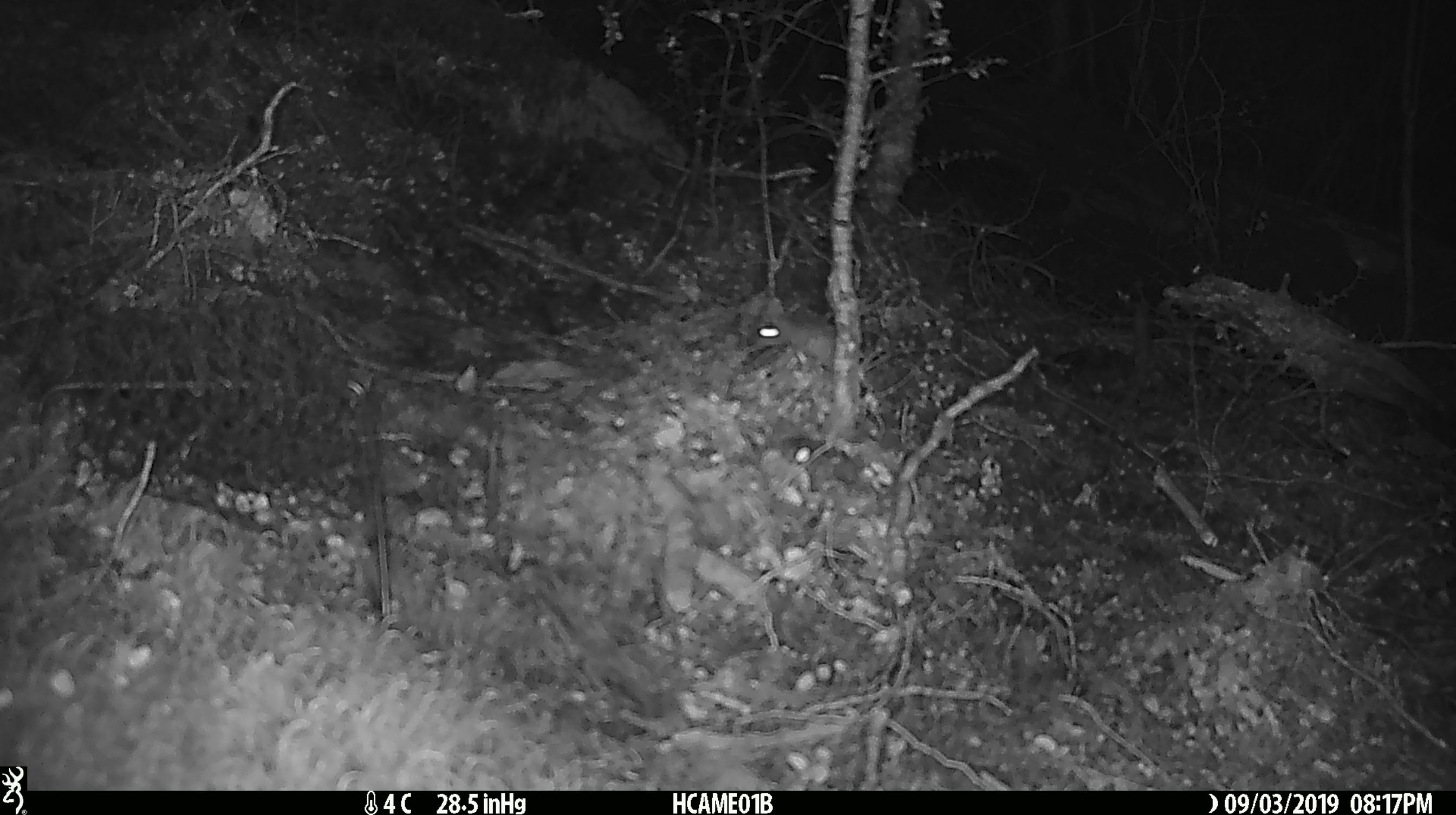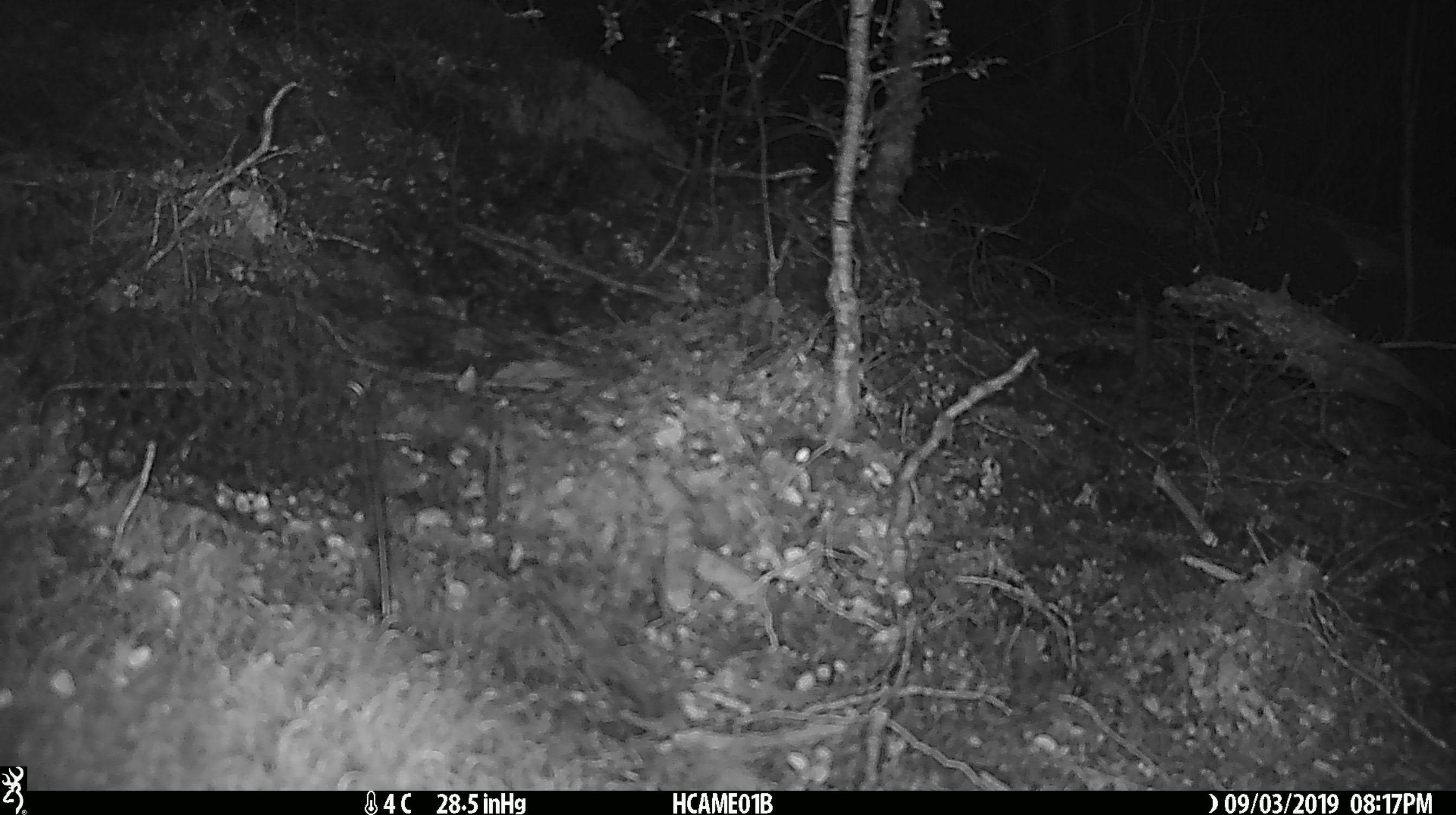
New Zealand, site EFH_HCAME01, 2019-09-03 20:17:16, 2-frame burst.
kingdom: Animalia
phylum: Chordata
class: Mammalia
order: Rodentia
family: Muridae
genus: Mus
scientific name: Mus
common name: mouse